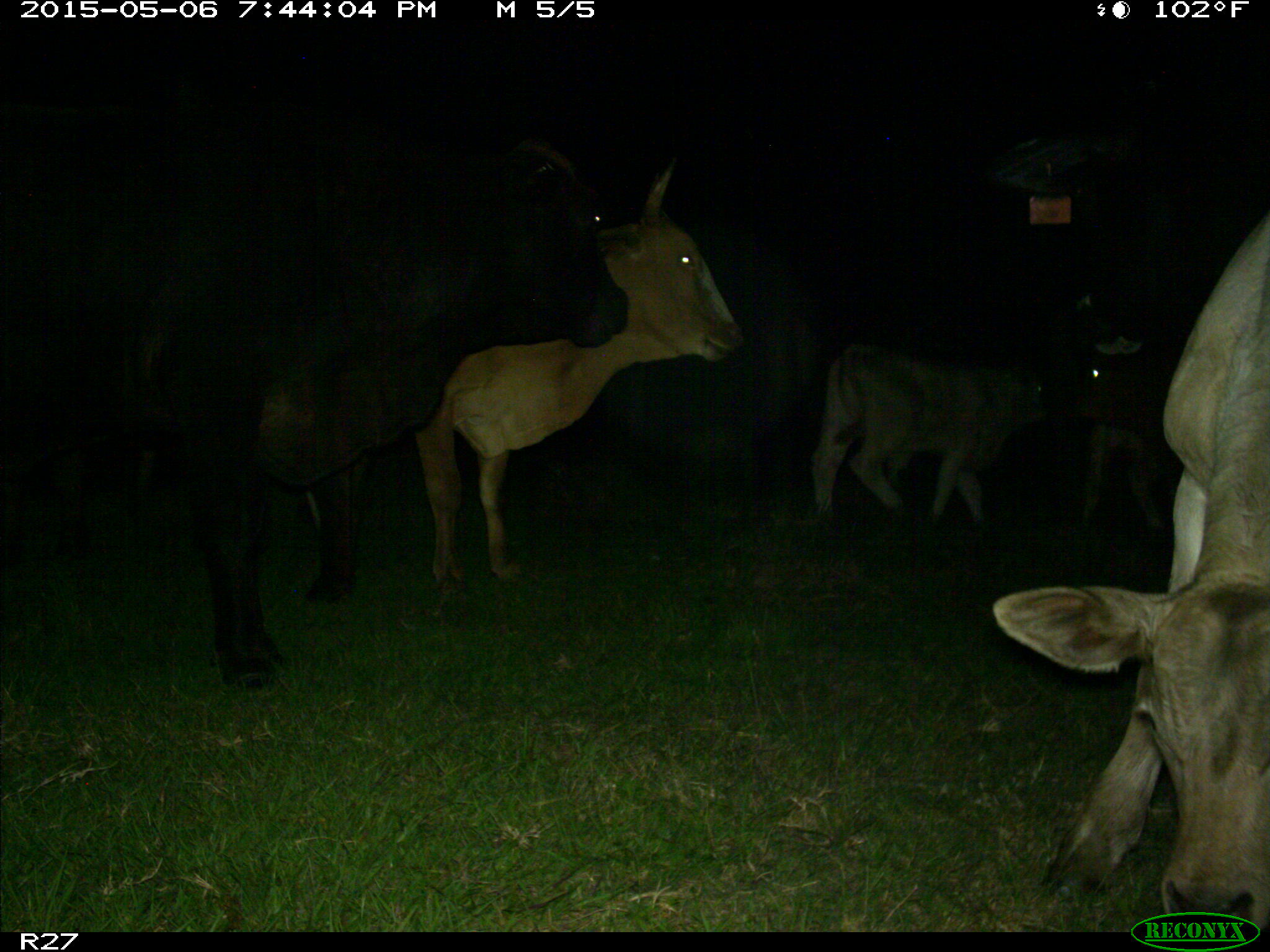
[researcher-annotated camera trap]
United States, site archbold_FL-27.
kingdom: Animalia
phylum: Chordata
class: Mammalia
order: Artiodactyla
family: Bovidae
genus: Bos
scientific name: Bos taurus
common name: domestic cow